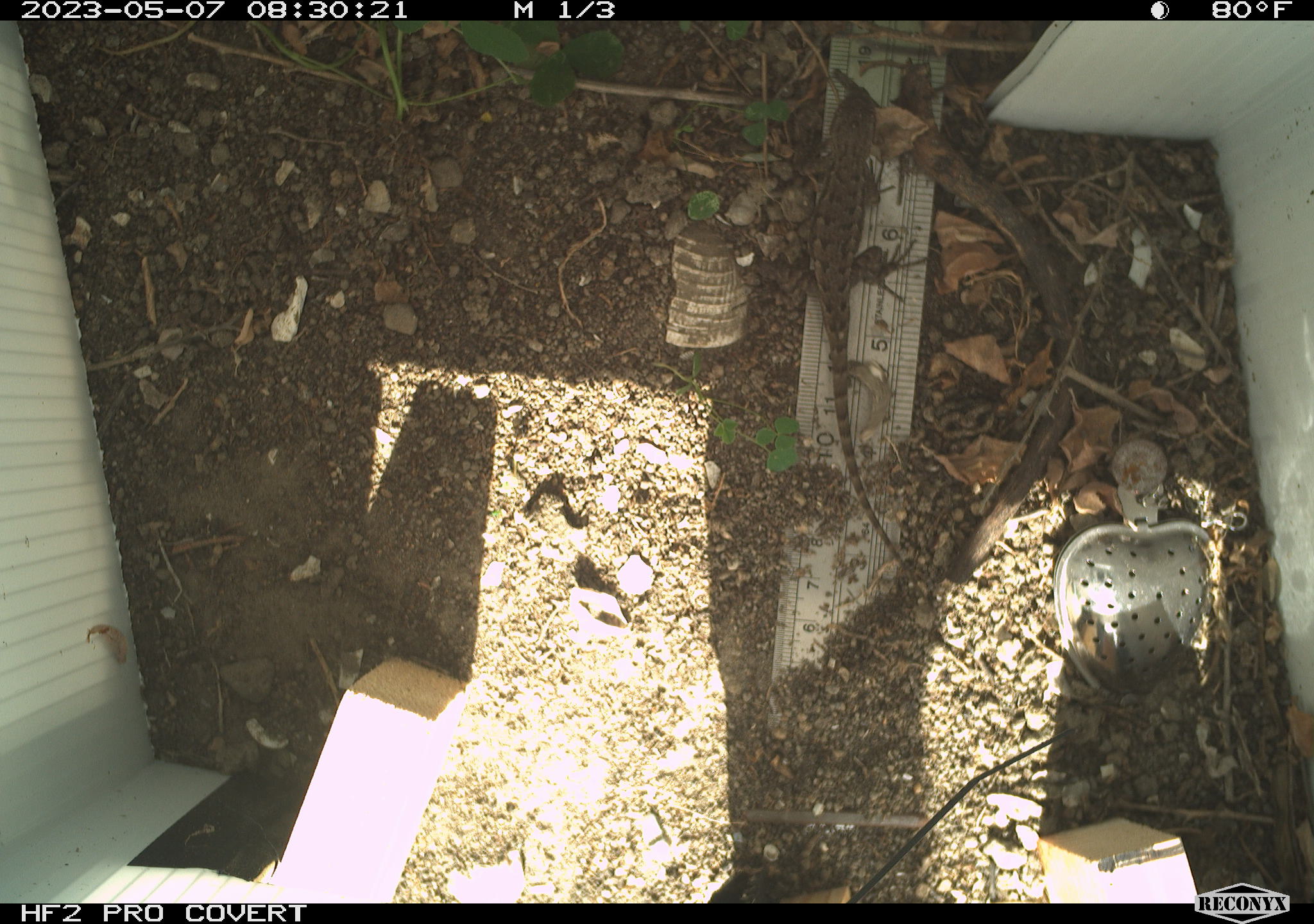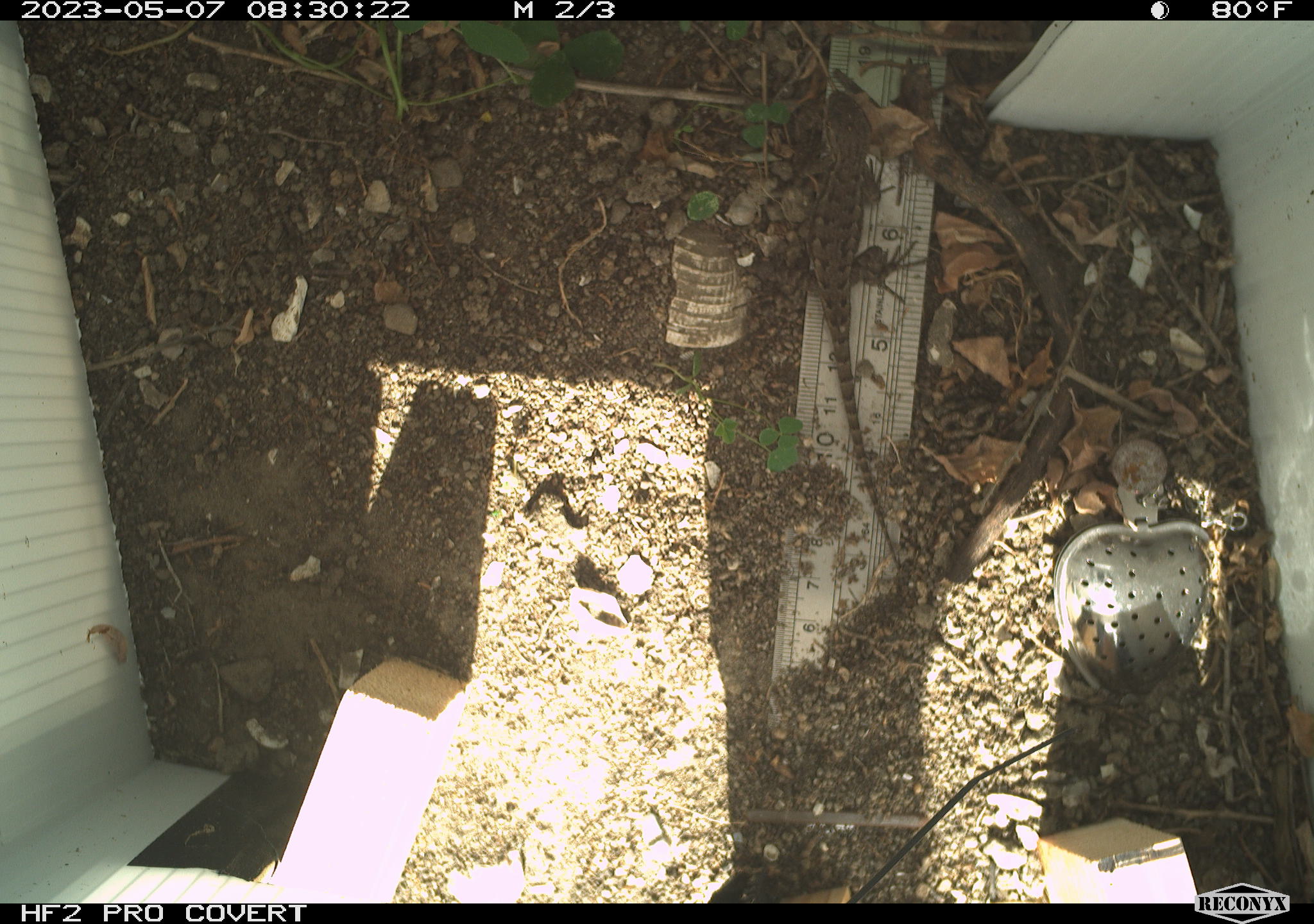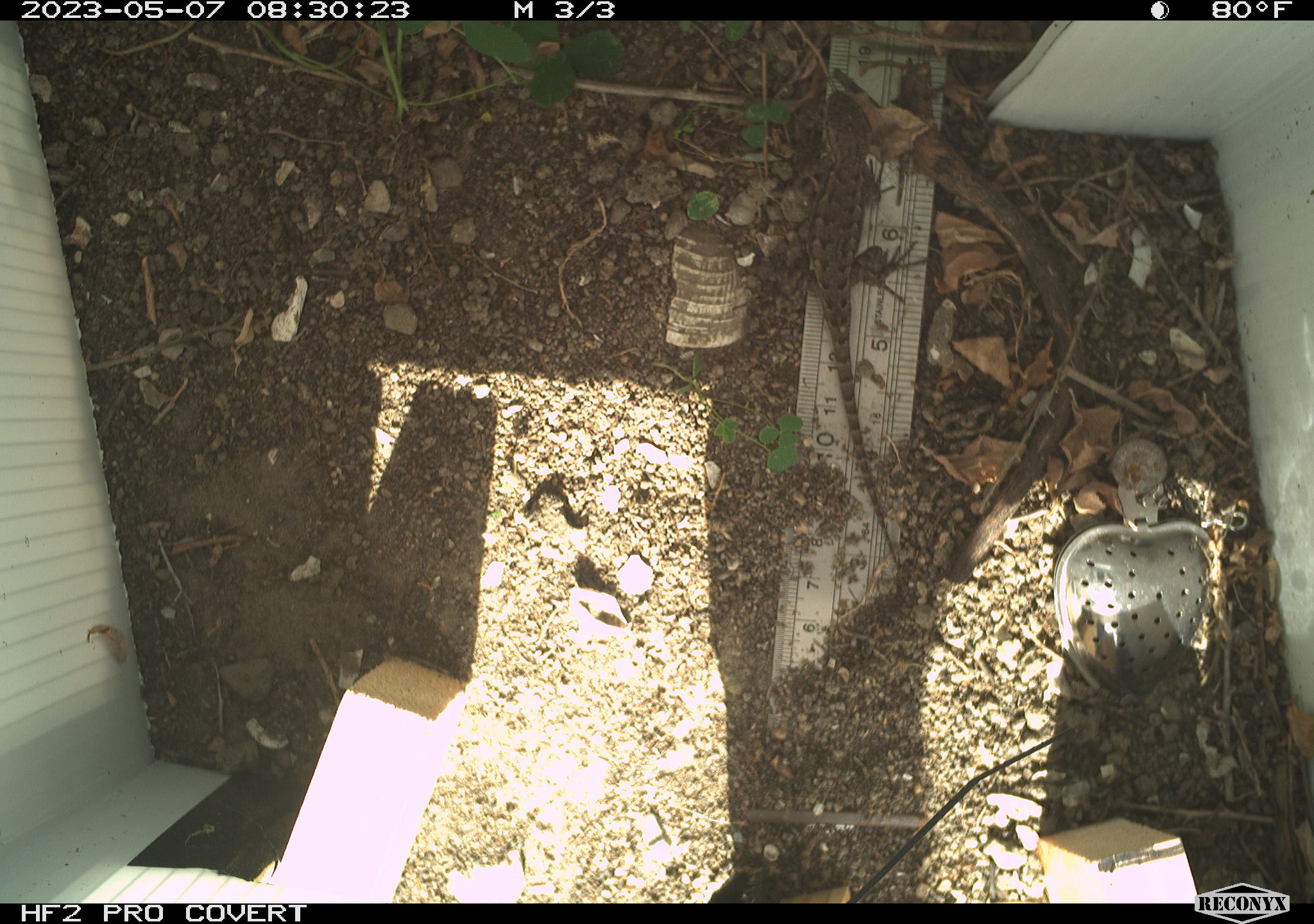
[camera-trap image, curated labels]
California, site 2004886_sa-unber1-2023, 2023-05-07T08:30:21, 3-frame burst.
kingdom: Animalia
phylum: Chordata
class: Reptilia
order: Squamata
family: Phrynosomatidae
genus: Sceloporus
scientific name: Sceloporus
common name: spiny lizards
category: sceloporus species